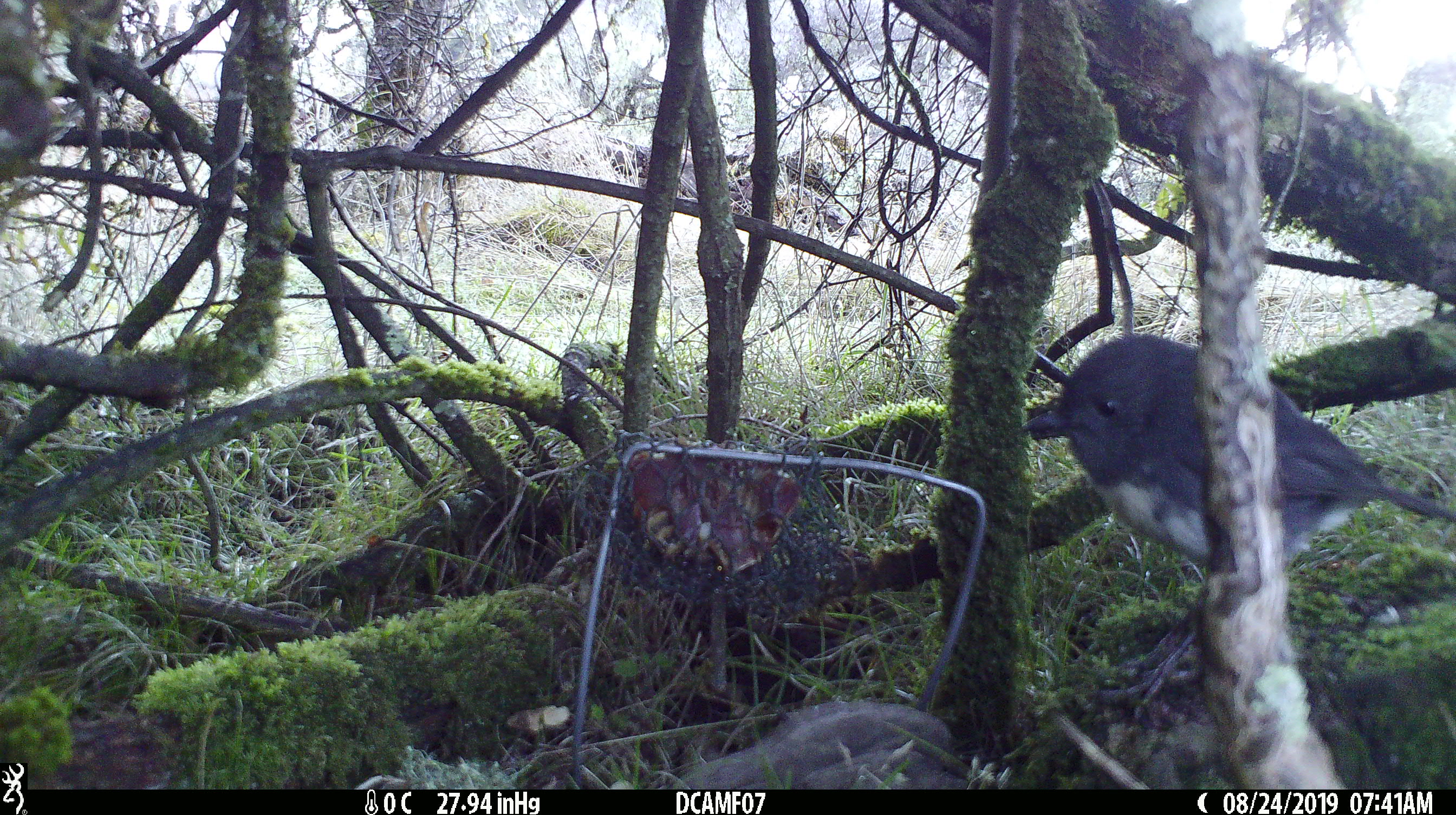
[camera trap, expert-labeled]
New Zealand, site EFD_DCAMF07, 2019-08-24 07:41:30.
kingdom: Animalia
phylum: Chordata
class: Aves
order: Passeriformes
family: Petroicidae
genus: Petroica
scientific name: Petroica australis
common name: new zealand robin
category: robin